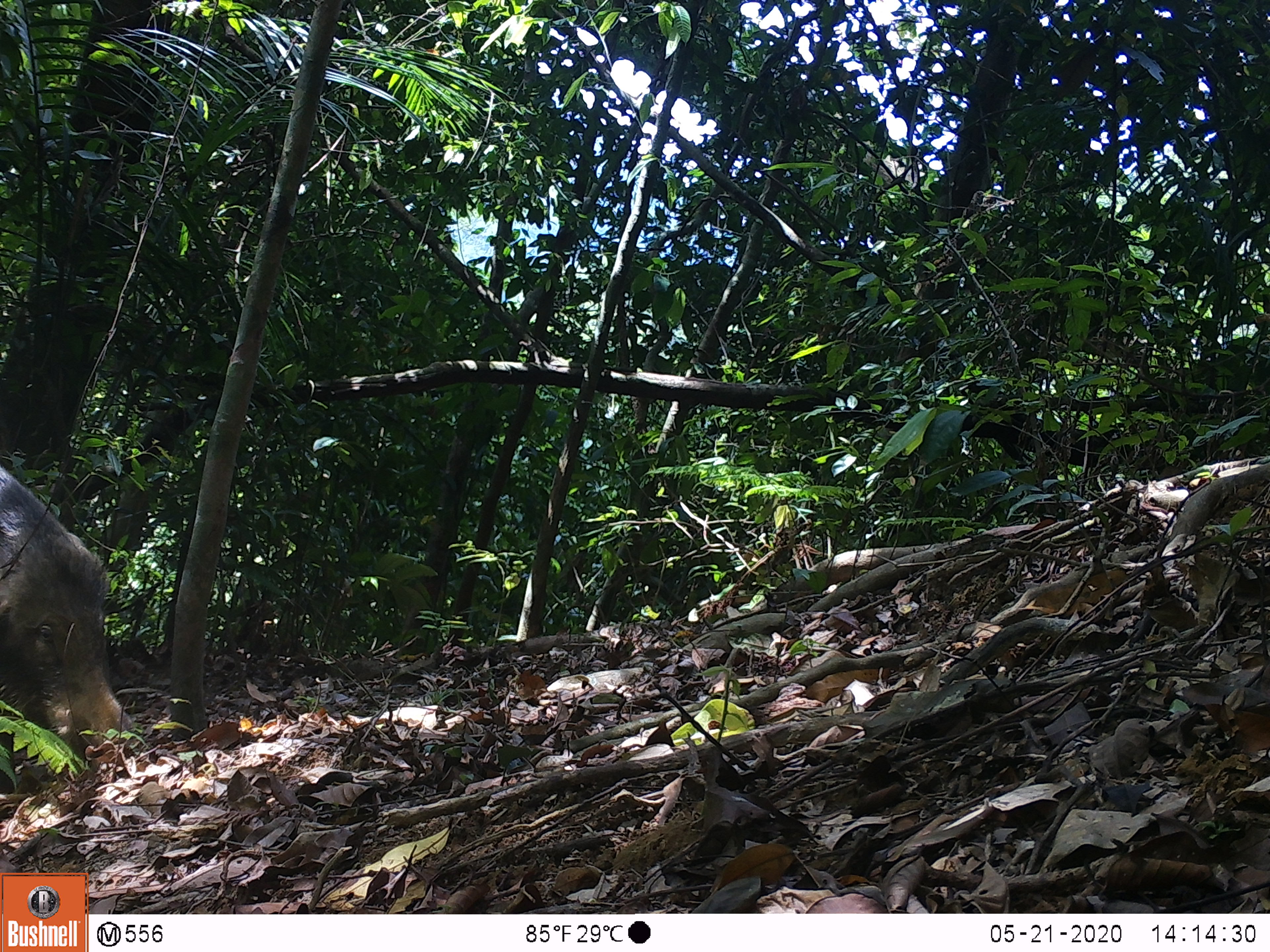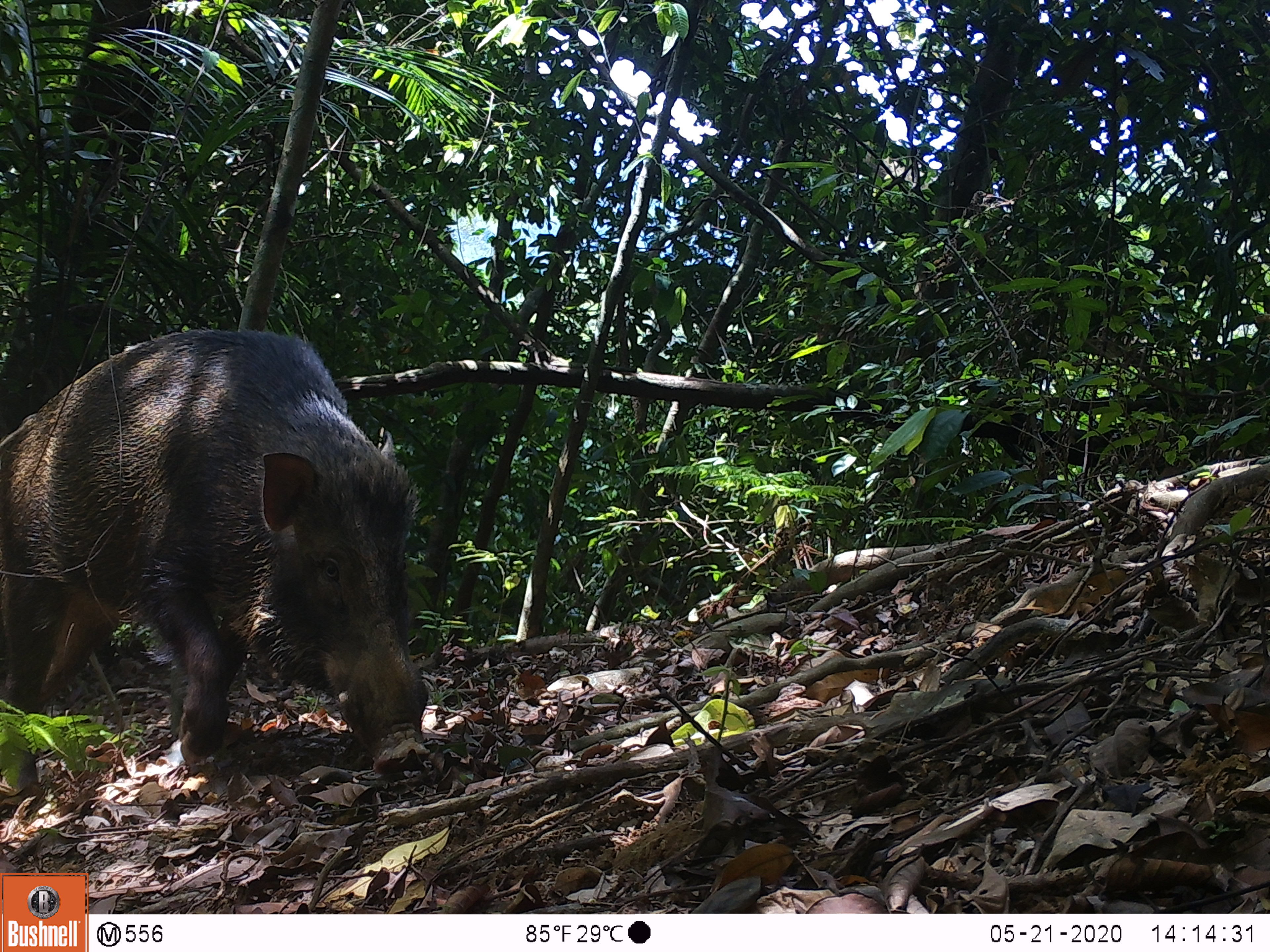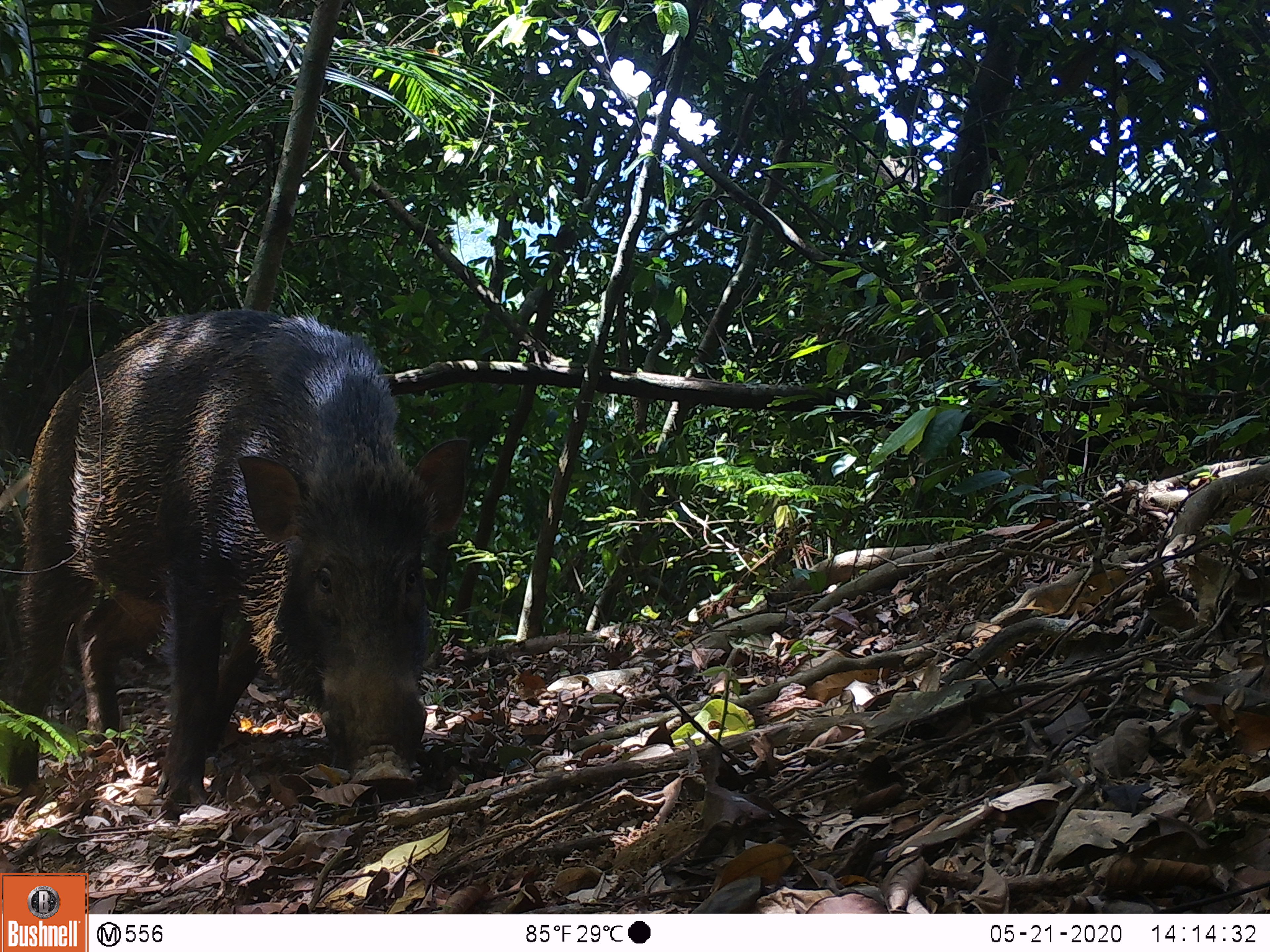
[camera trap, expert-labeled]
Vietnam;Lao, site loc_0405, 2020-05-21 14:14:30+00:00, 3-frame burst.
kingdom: Animalia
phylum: Chordata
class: Mammalia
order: Artiodactyla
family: Suidae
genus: Sus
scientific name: Sus scrofa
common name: eurasian wild pig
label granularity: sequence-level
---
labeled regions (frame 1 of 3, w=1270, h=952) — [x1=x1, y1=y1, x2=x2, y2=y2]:
eurasian wild pig: [x1=0, y1=463, x2=135, y2=764]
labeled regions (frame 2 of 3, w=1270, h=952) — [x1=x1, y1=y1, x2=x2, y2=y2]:
eurasian wild pig: [x1=0, y1=324, x2=431, y2=777]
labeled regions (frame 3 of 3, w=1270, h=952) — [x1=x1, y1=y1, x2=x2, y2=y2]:
eurasian wild pig: [x1=3, y1=306, x2=469, y2=821]